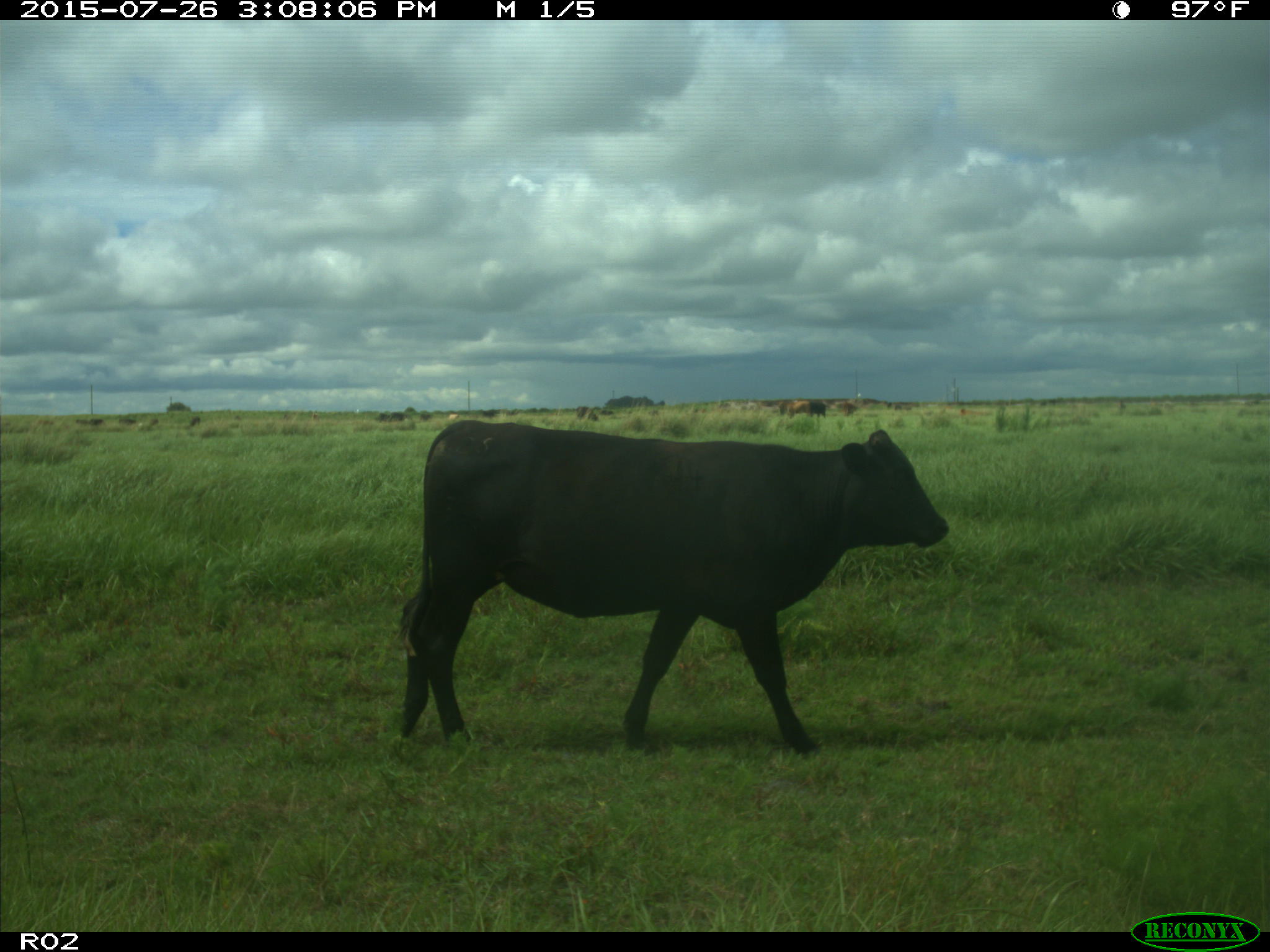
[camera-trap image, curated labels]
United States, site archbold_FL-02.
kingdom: Animalia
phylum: Chordata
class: Mammalia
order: Artiodactyla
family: Bovidae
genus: Bos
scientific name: Bos taurus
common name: domestic cow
Bos taurus (domestic cow).